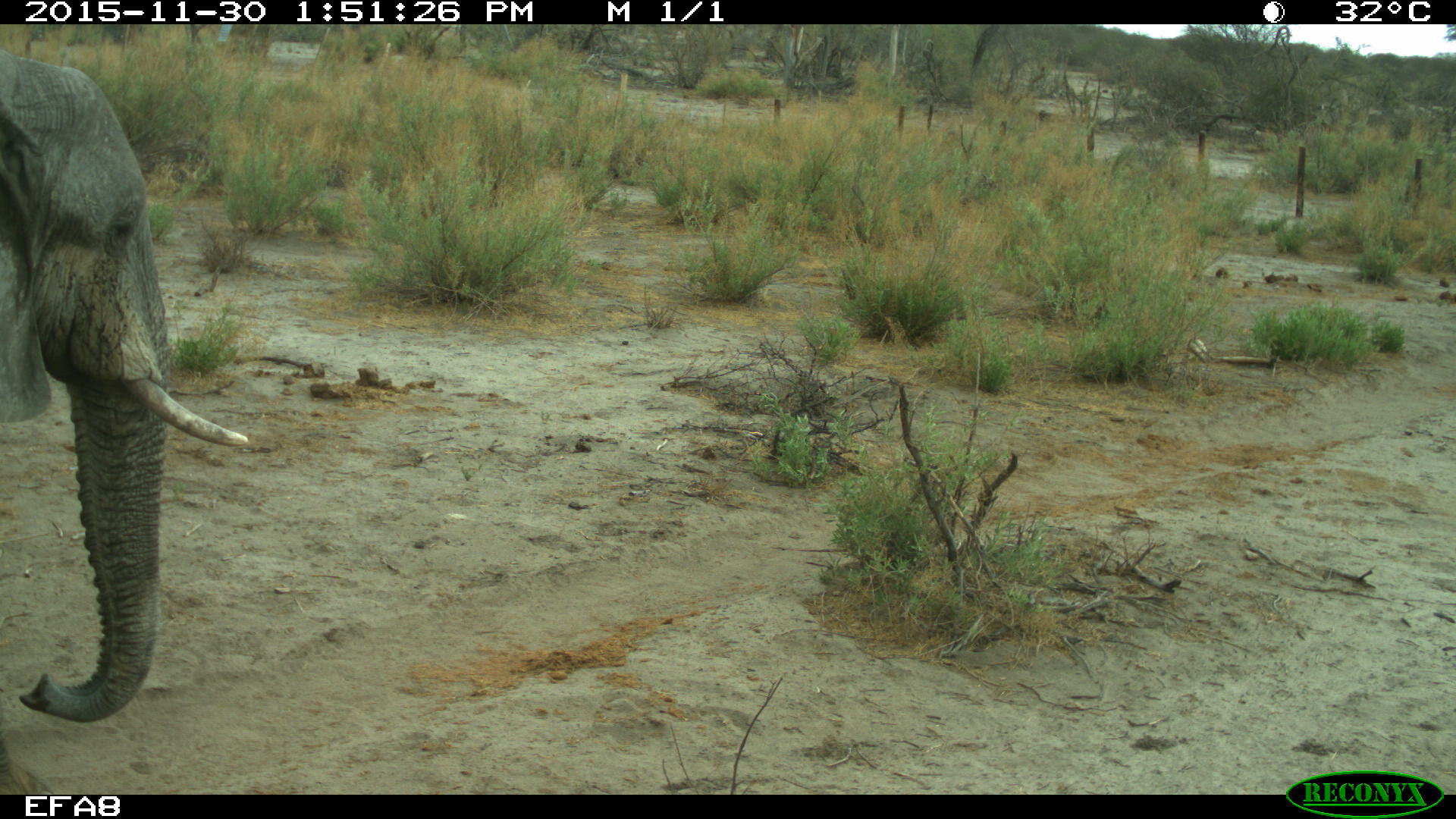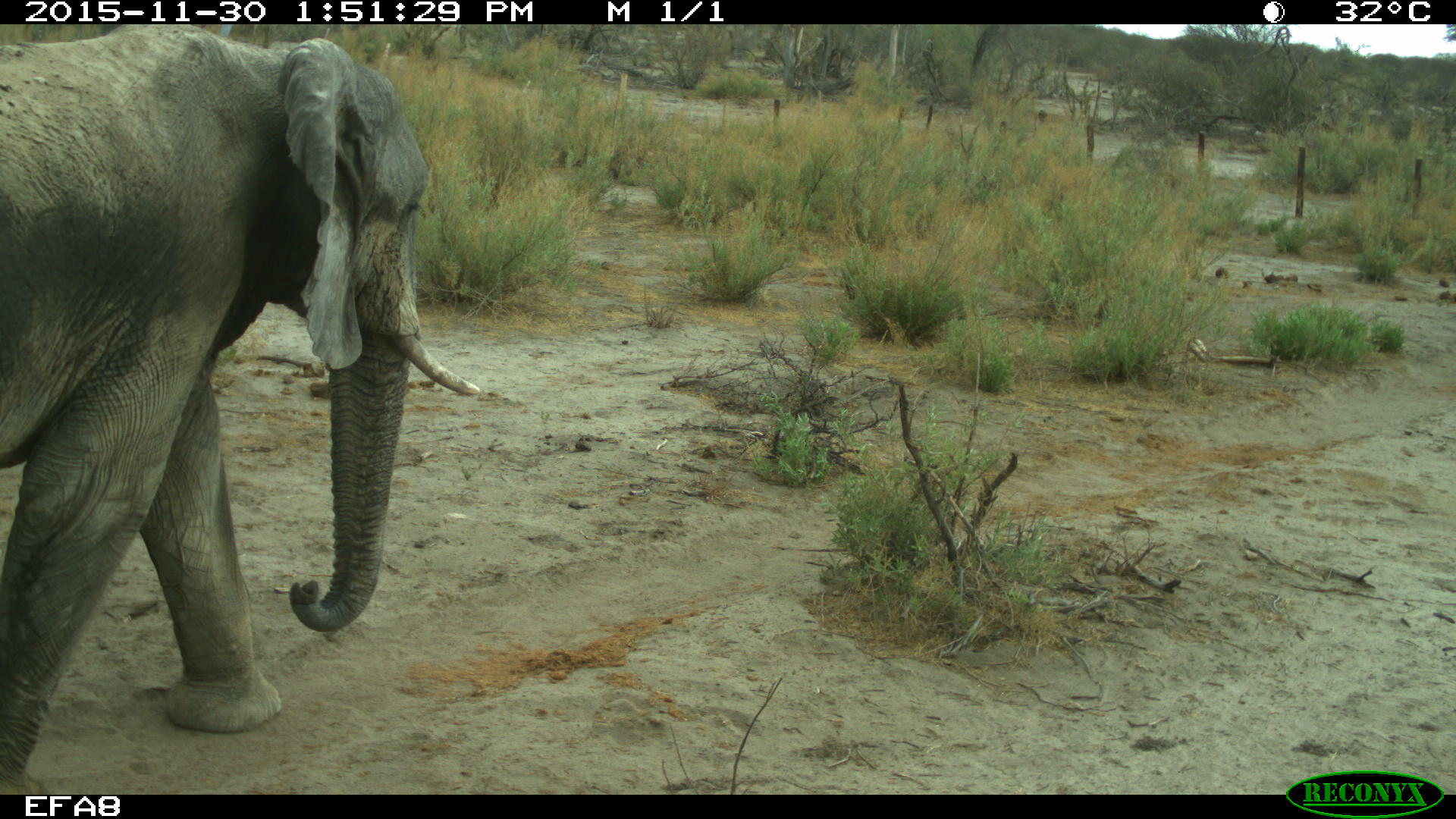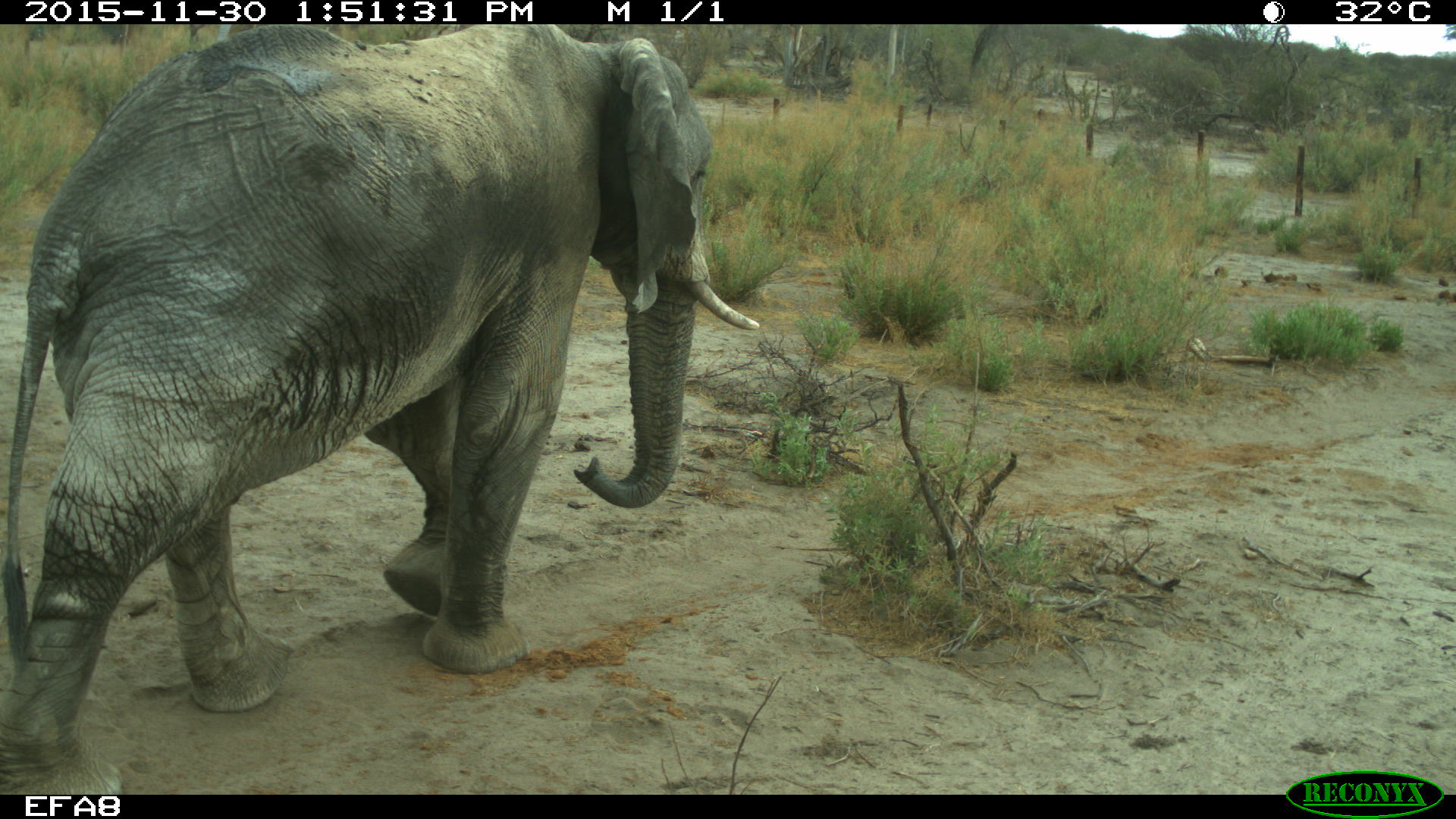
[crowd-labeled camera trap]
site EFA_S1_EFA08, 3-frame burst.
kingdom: Animalia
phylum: Chordata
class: Mammalia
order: Proboscidea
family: Elephantidae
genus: Loxodonta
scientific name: Loxodonta africana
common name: african bush elephant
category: elephant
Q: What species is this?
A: Elephant (african bush elephant) (Loxodonta africana).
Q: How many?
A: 1.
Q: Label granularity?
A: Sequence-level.